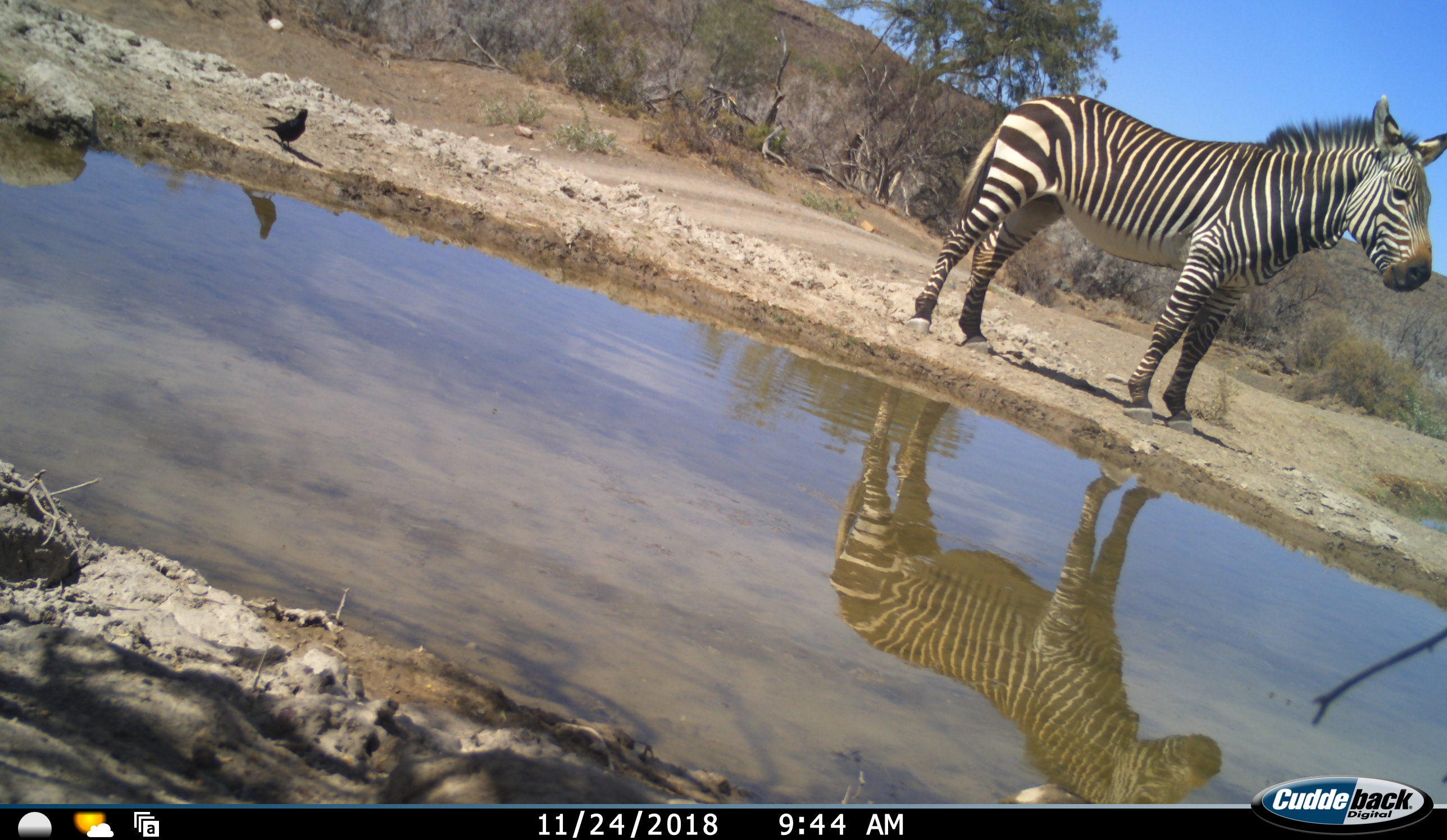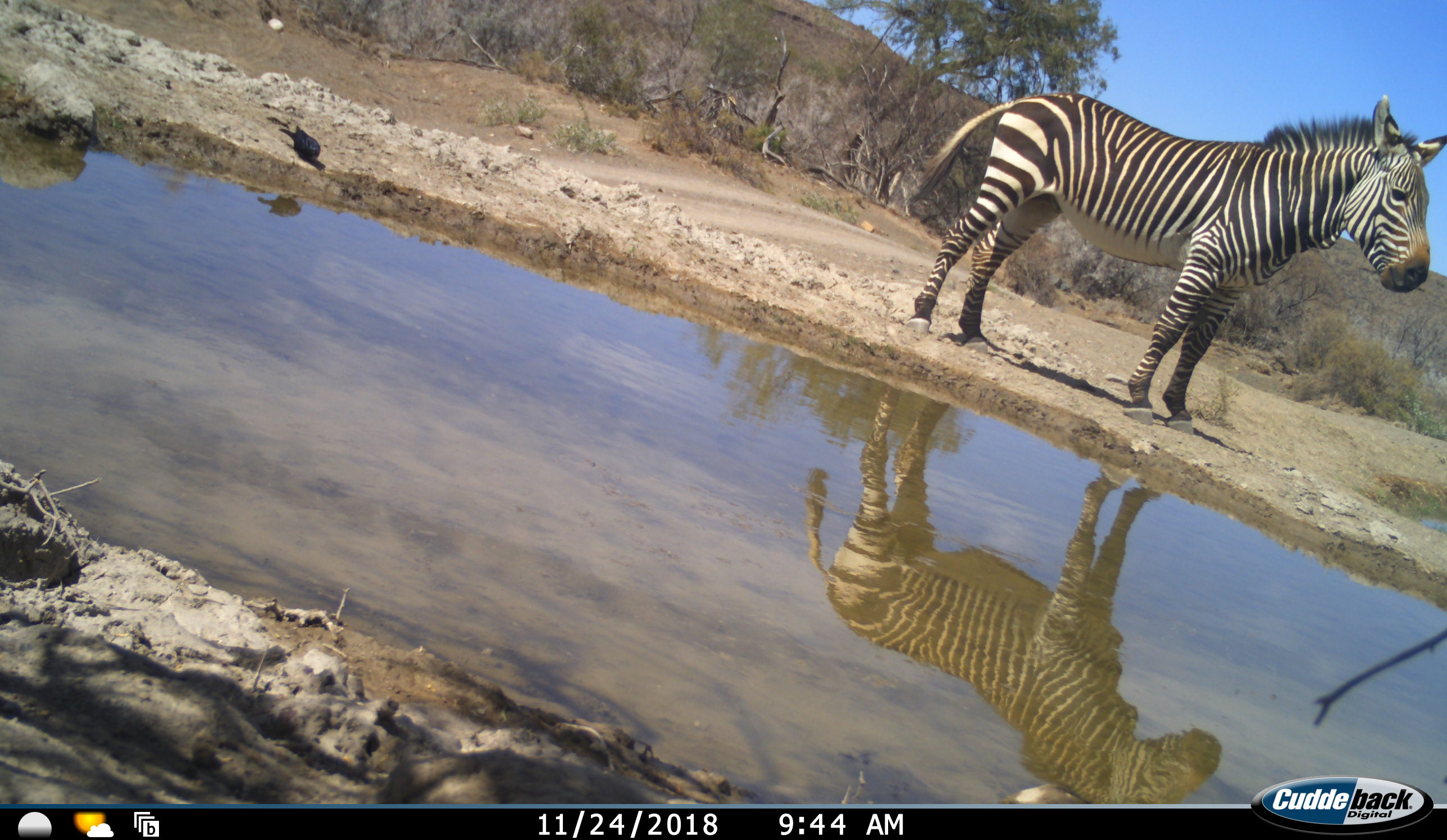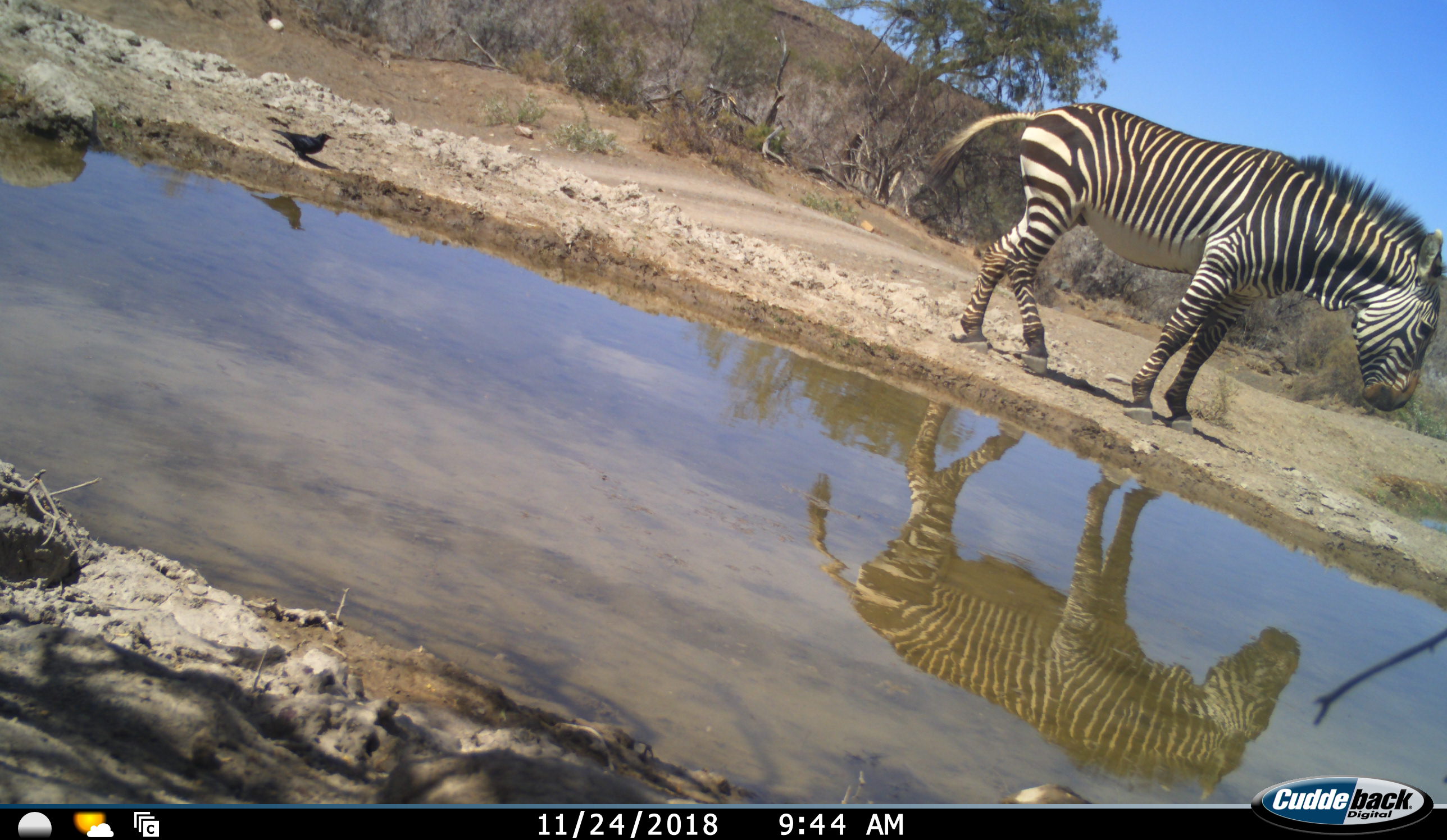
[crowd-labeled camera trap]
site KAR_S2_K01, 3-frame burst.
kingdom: Animalia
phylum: Chordata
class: Aves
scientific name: Aves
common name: bird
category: birdother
Birdother (bird) (Aves), count 1. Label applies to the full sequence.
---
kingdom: Animalia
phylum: Chordata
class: Mammalia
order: Perissodactyla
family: Equidae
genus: Equus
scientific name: Equus zebra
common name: mountain zebra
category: zebramountain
Zebramountain (mountain zebra) (Equus zebra), count 1. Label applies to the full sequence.